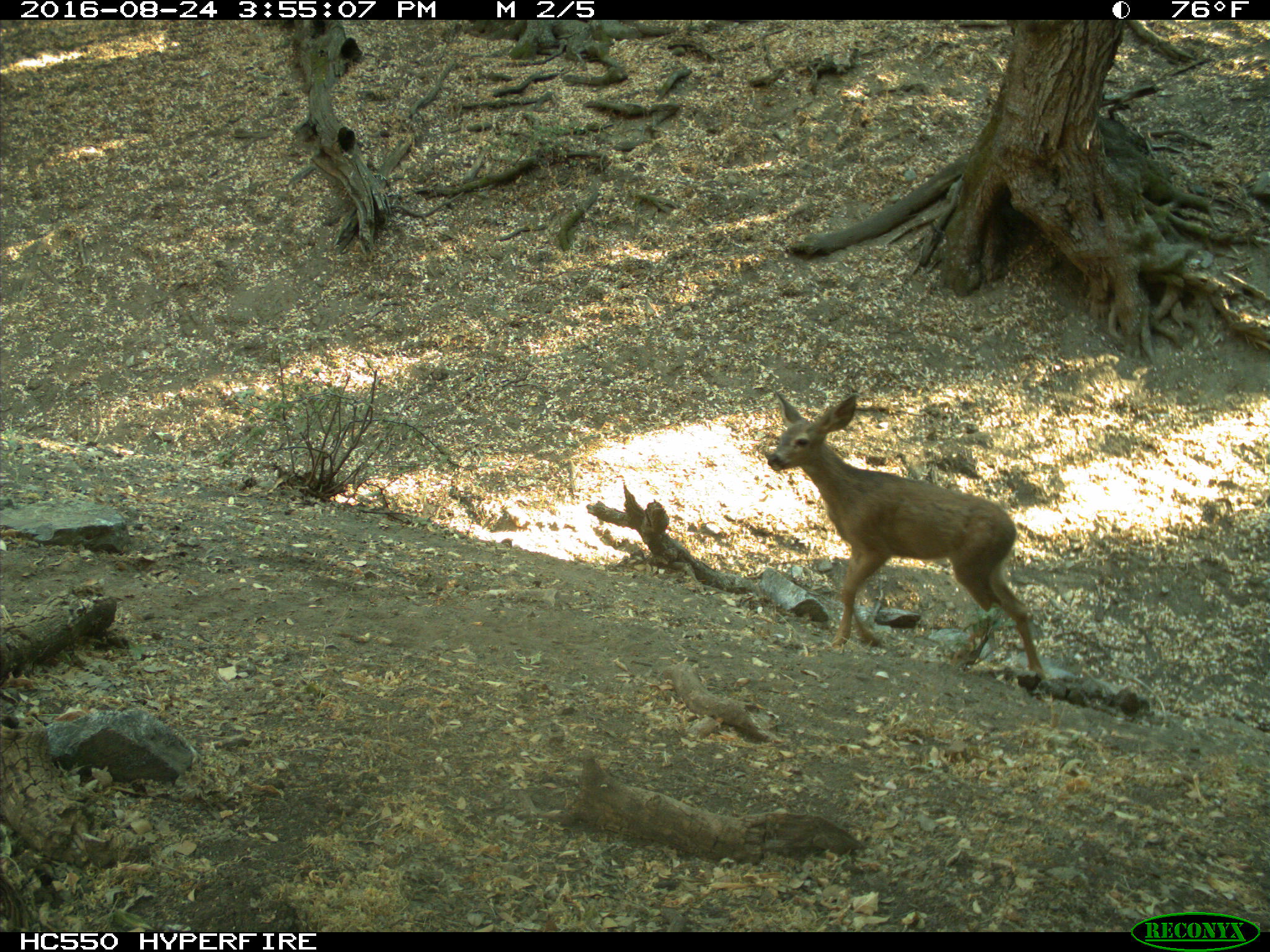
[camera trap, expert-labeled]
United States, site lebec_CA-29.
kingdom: Animalia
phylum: Chordata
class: Mammalia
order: Artiodactyla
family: Cervidae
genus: Odocoileus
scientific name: Odocoileus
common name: deer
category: unidentified deer